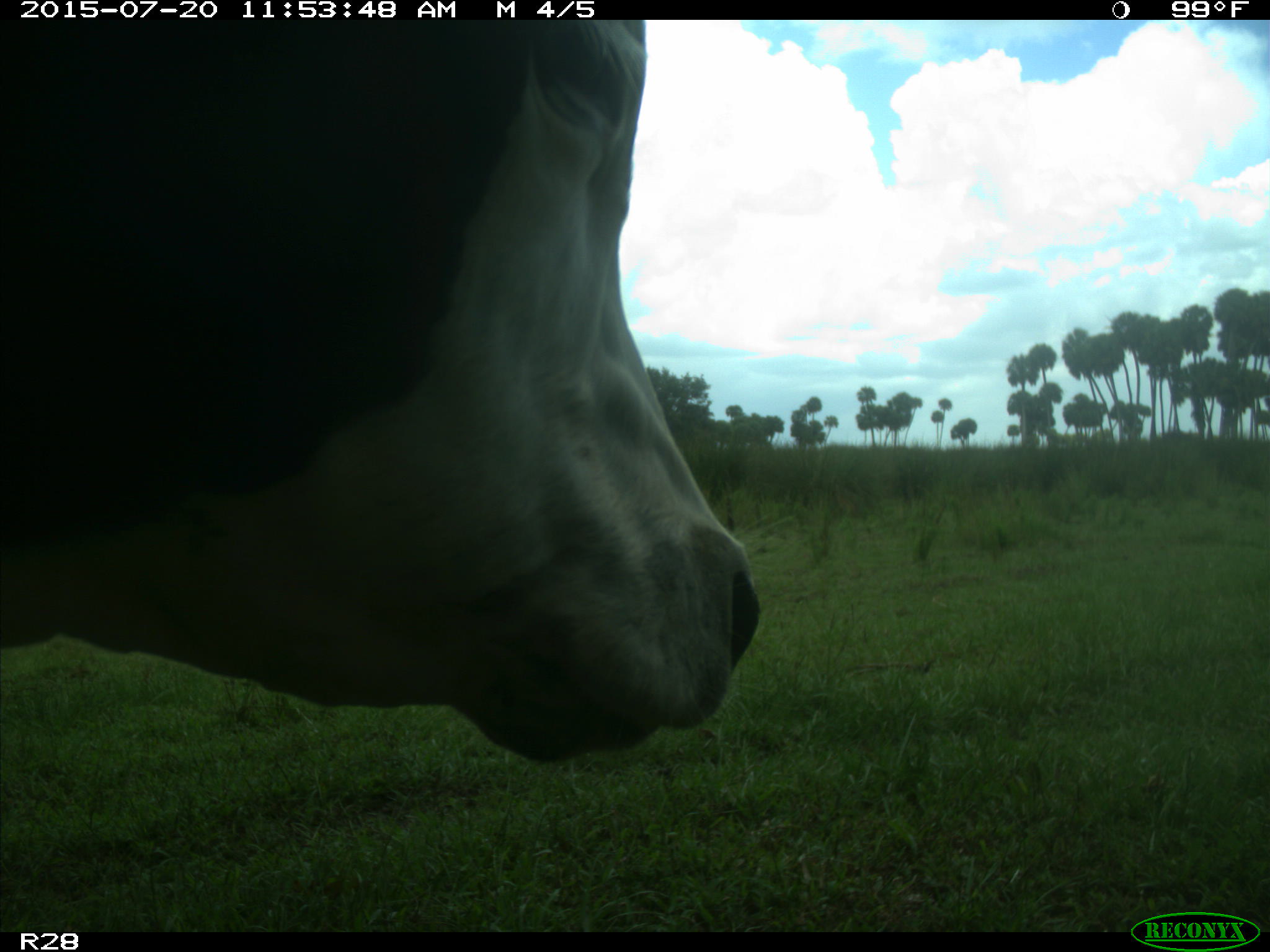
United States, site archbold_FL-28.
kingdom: Animalia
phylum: Chordata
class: Mammalia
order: Artiodactyla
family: Bovidae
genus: Bos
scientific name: Bos taurus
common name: domestic cow